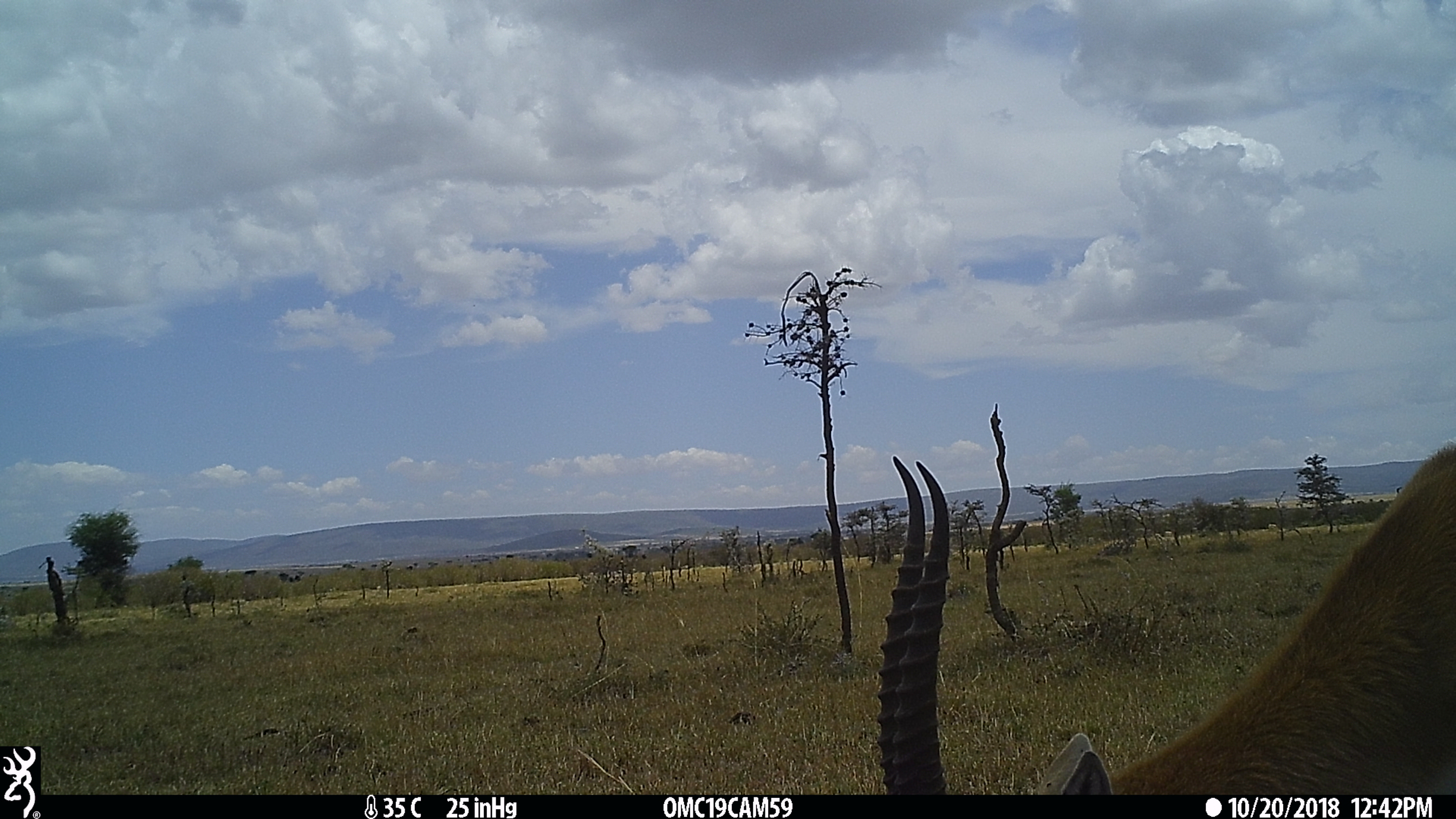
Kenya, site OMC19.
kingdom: Animalia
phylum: Chordata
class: Mammalia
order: Artiodactyla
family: Bovidae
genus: Eudorcas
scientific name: Eudorcas thomsonii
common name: thomon's gazelle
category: gazelle thomsons